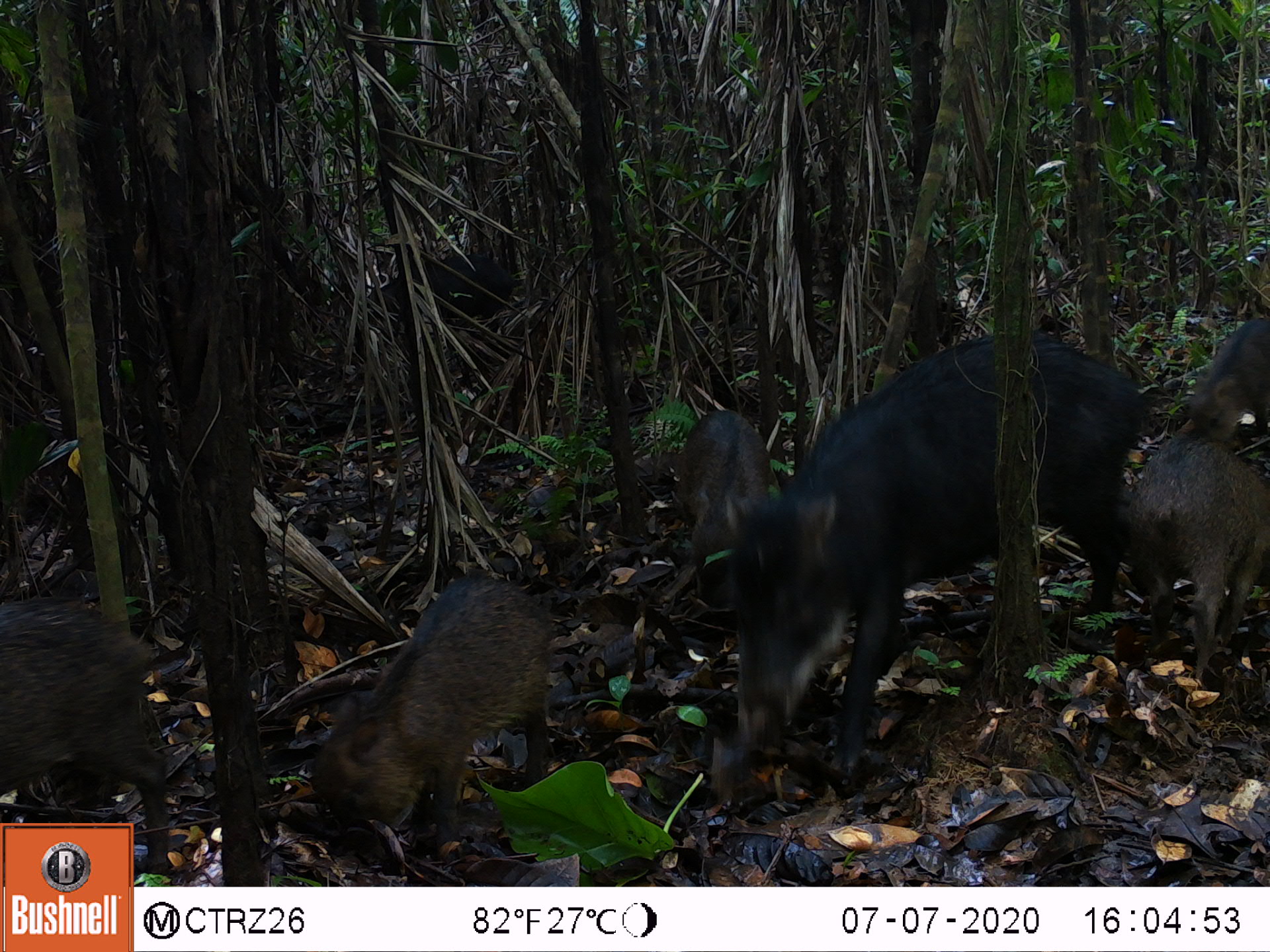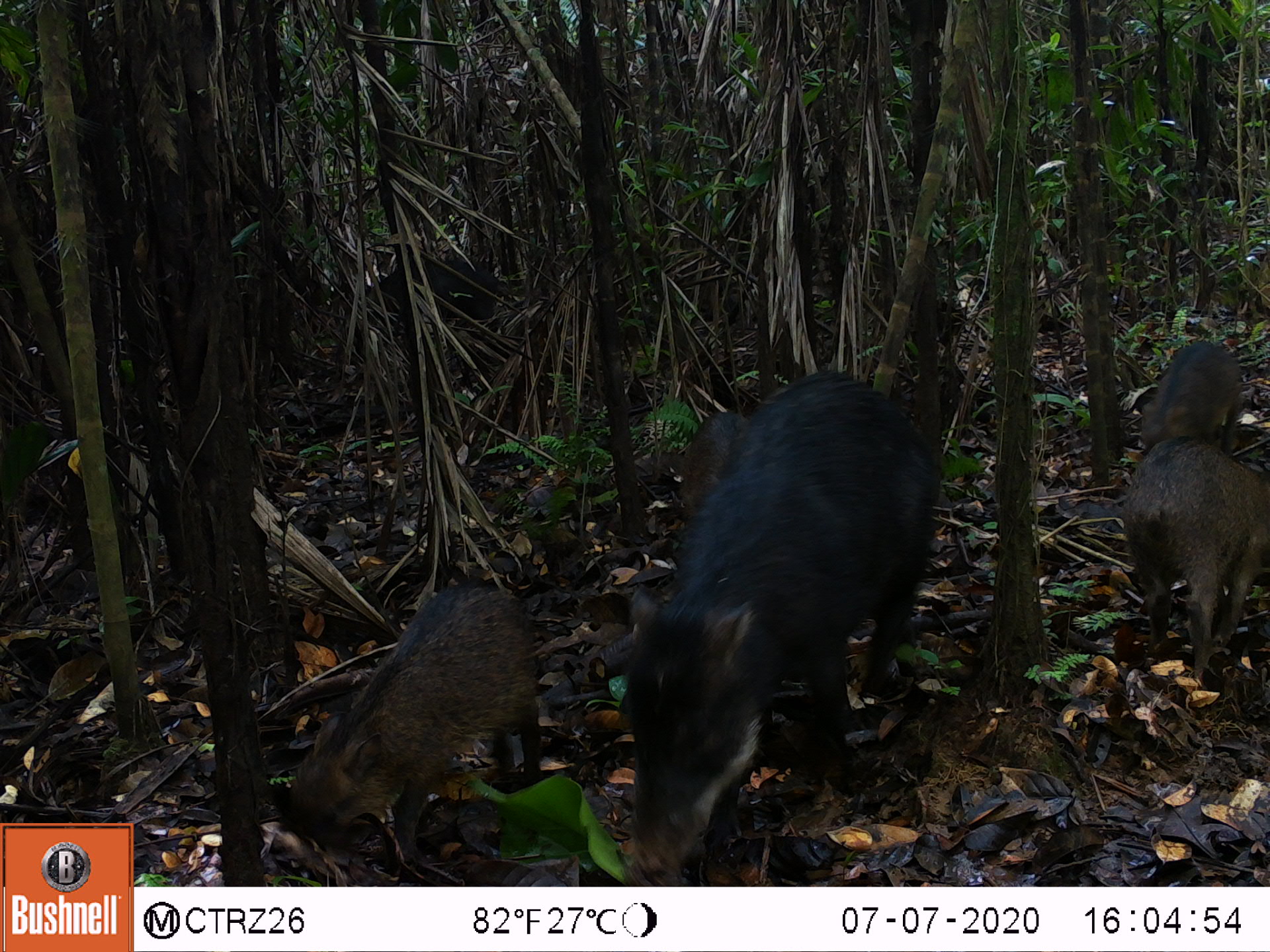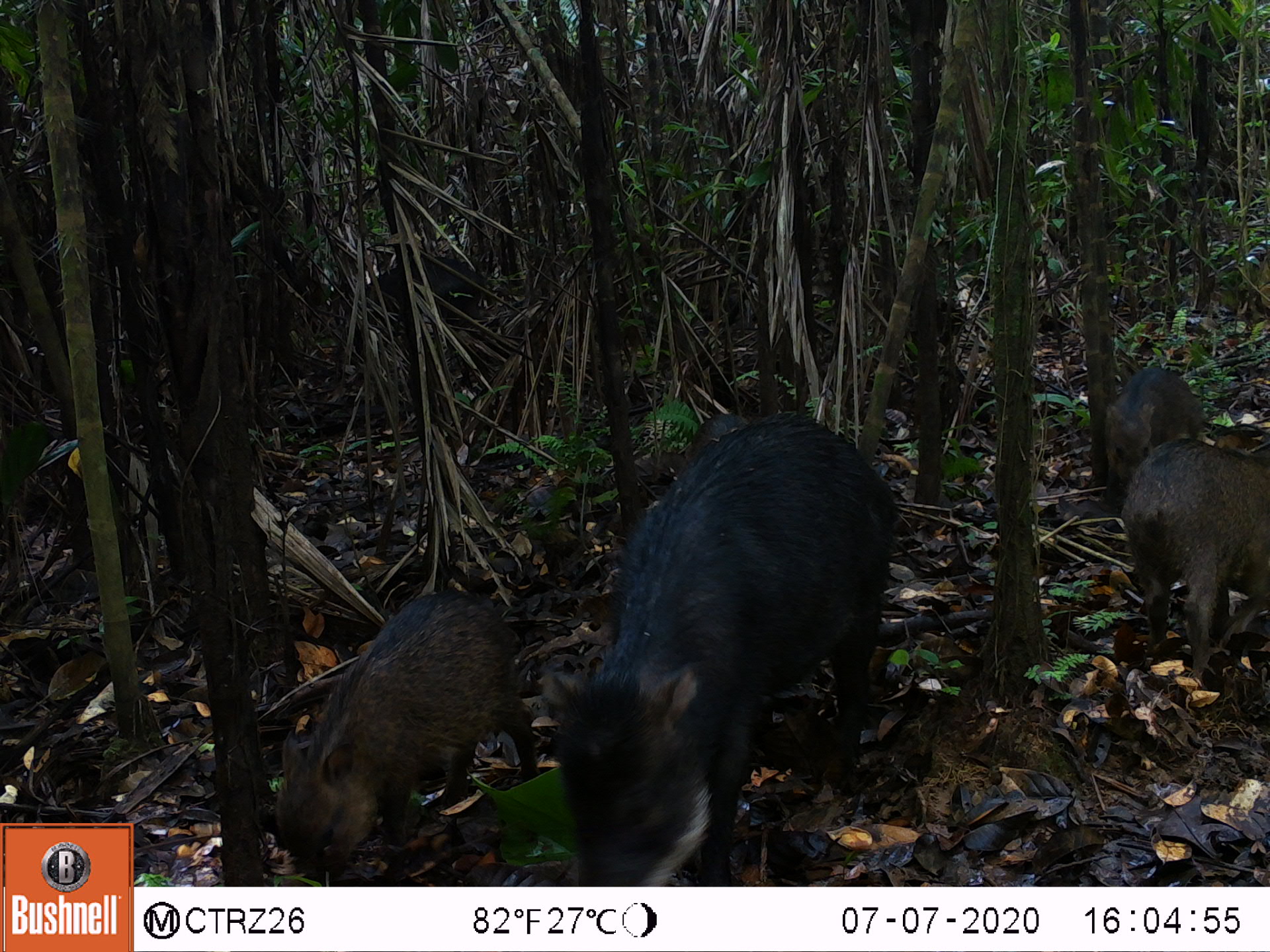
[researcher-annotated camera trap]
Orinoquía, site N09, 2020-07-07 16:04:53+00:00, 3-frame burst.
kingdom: Animalia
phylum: Chordata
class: Mammalia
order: Artiodactyla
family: Tayassuidae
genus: Tayassu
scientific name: Tayassu pecari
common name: white-lipped peccary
White-lipped peccary (Tayassu pecari).